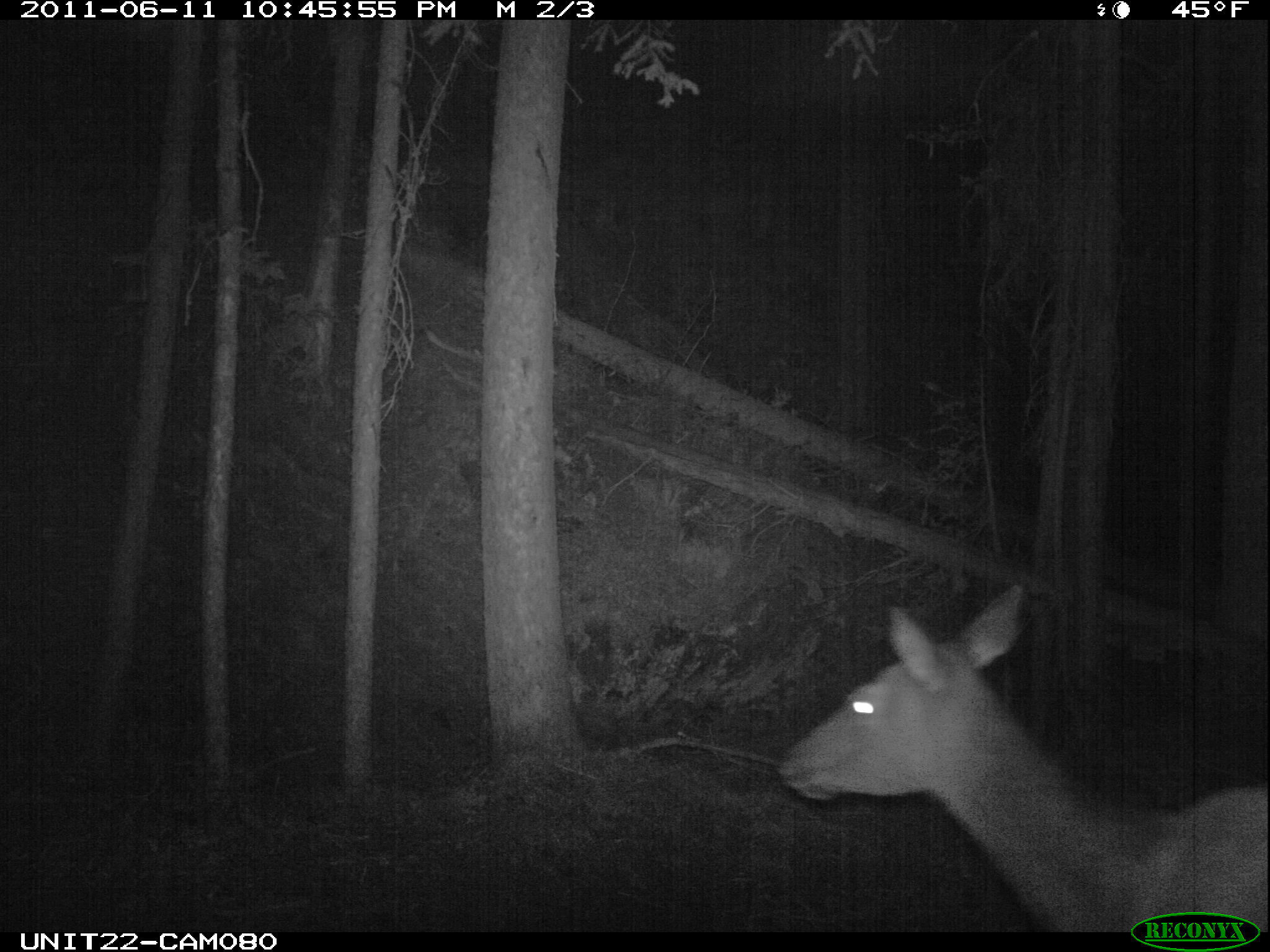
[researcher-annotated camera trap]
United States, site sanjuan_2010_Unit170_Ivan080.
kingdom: Animalia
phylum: Chordata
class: Mammalia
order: Artiodactyla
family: Cervidae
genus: Cervus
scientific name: Cervus elaphus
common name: red deer